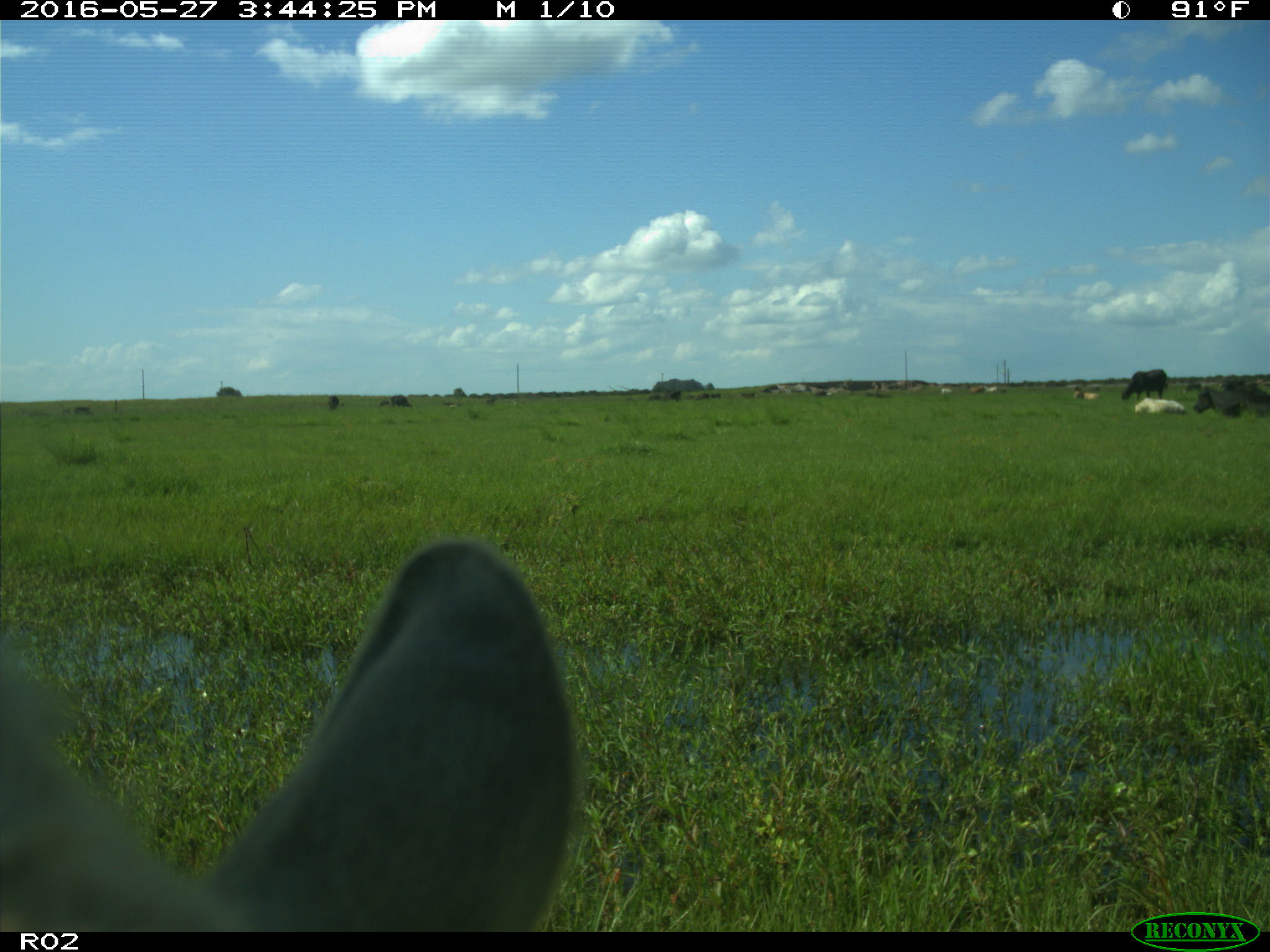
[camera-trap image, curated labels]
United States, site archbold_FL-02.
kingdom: Animalia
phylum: Chordata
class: Mammalia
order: Artiodactyla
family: Bovidae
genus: Bos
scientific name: Bos taurus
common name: domestic cow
Bos taurus (domestic cow).